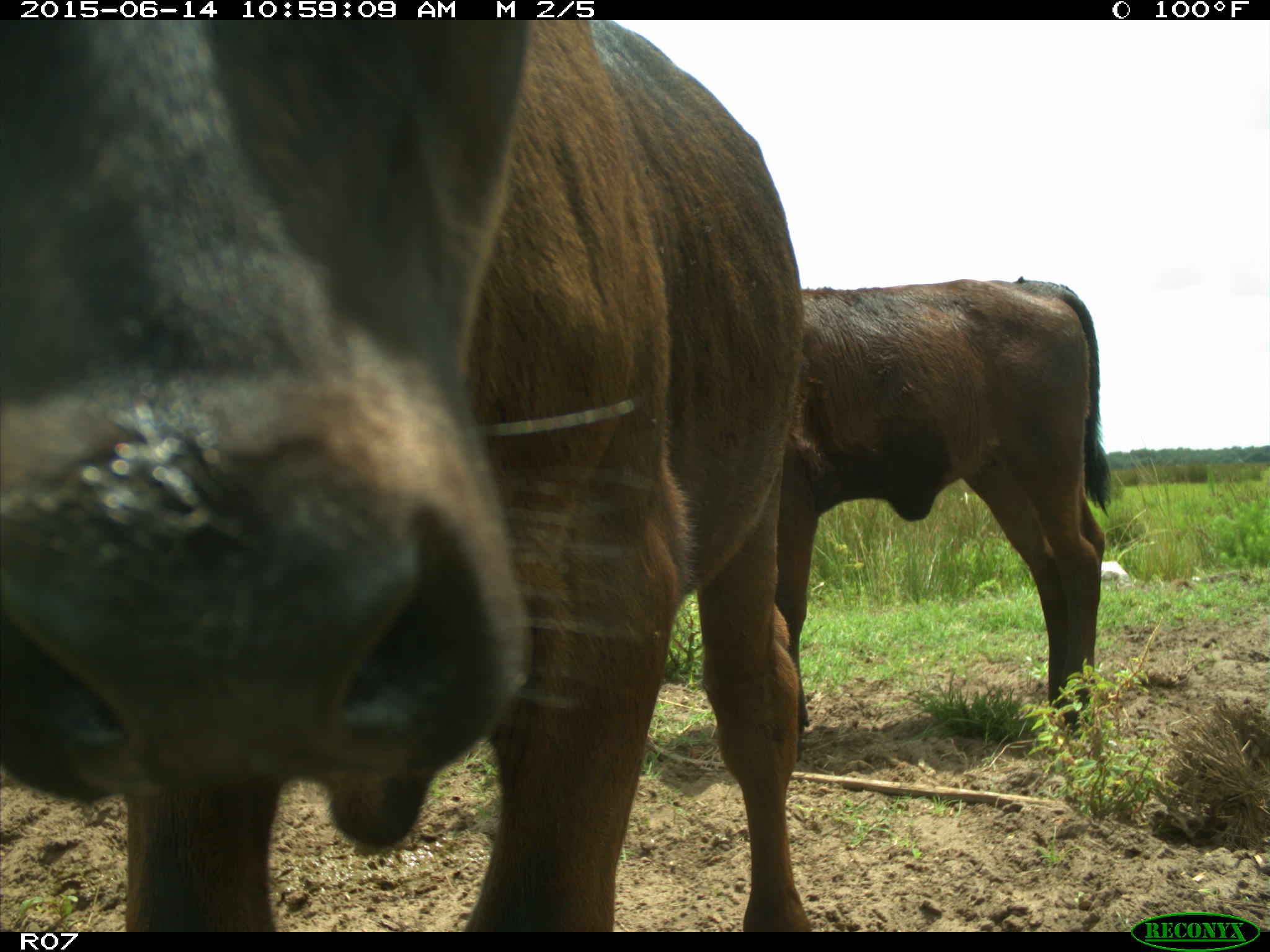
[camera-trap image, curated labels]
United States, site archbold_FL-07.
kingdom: Animalia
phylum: Chordata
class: Mammalia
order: Artiodactyla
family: Bovidae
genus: Bos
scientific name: Bos taurus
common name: domestic cow